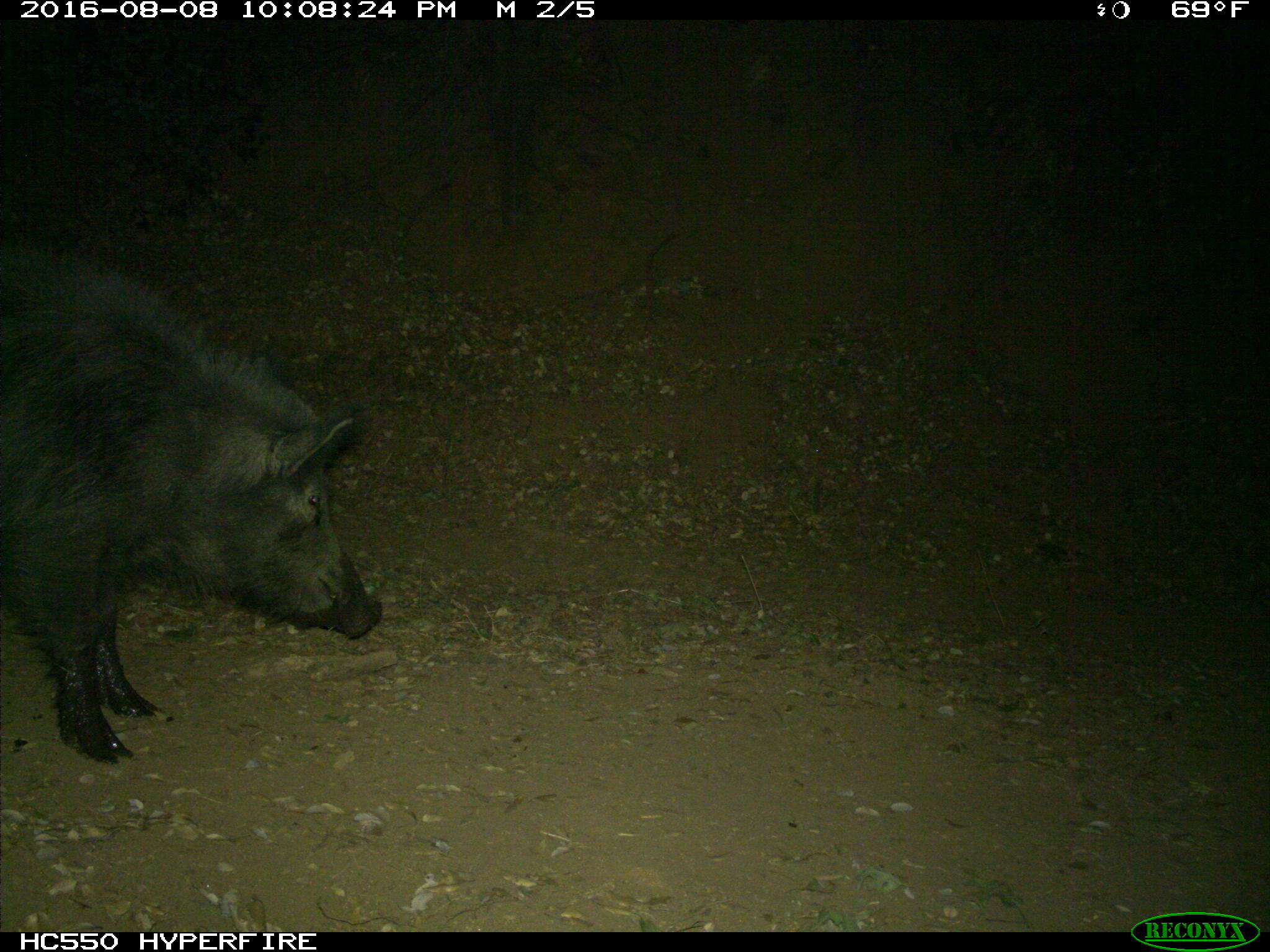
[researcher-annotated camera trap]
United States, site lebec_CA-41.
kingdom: Animalia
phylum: Chordata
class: Mammalia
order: Artiodactyla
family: Suidae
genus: Sus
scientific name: Sus scrofa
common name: wild boar